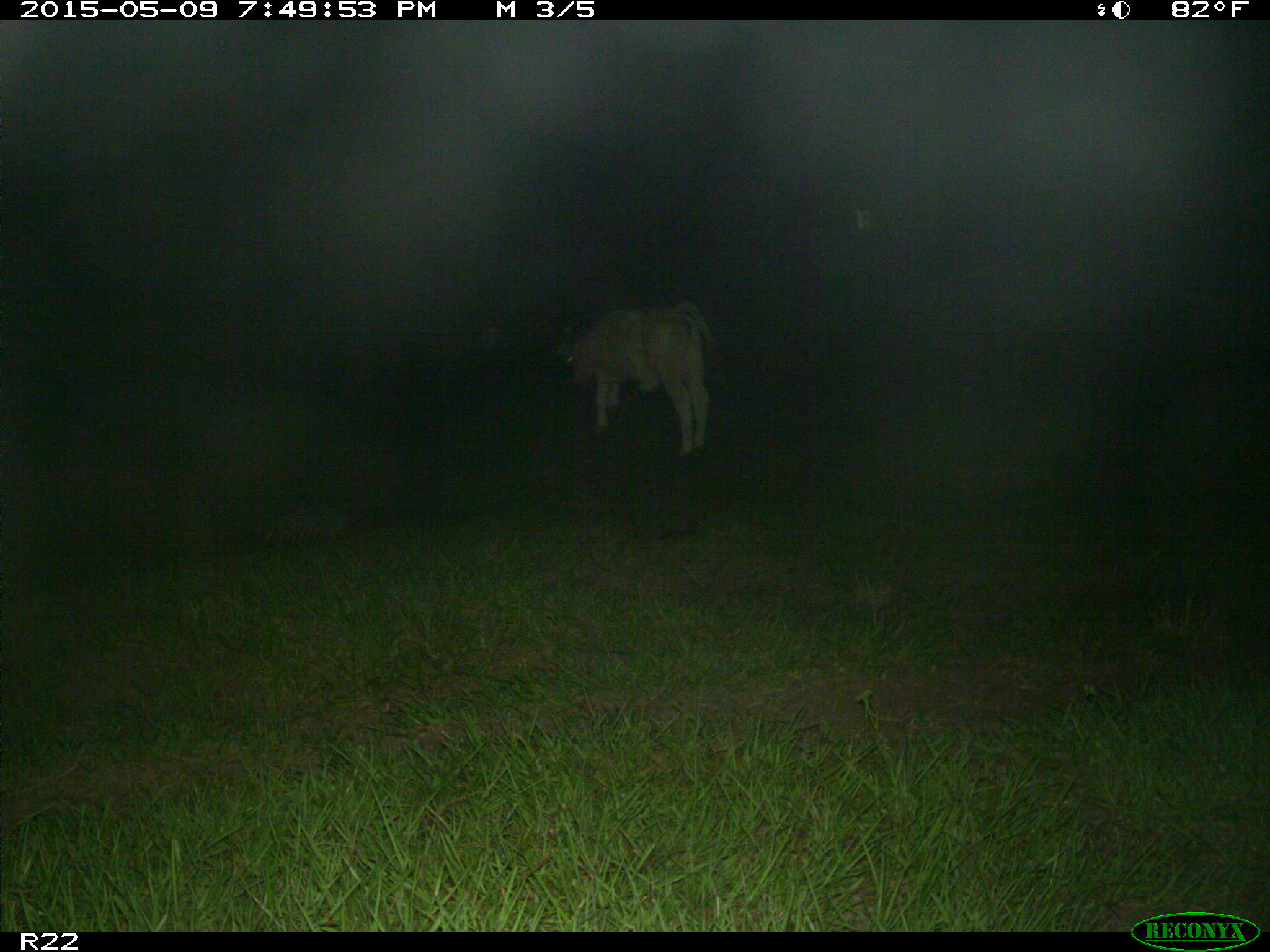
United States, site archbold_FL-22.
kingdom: Animalia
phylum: Chordata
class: Mammalia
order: Artiodactyla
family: Bovidae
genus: Bos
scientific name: Bos taurus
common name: domestic cow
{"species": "Bos taurus (domestic cow)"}